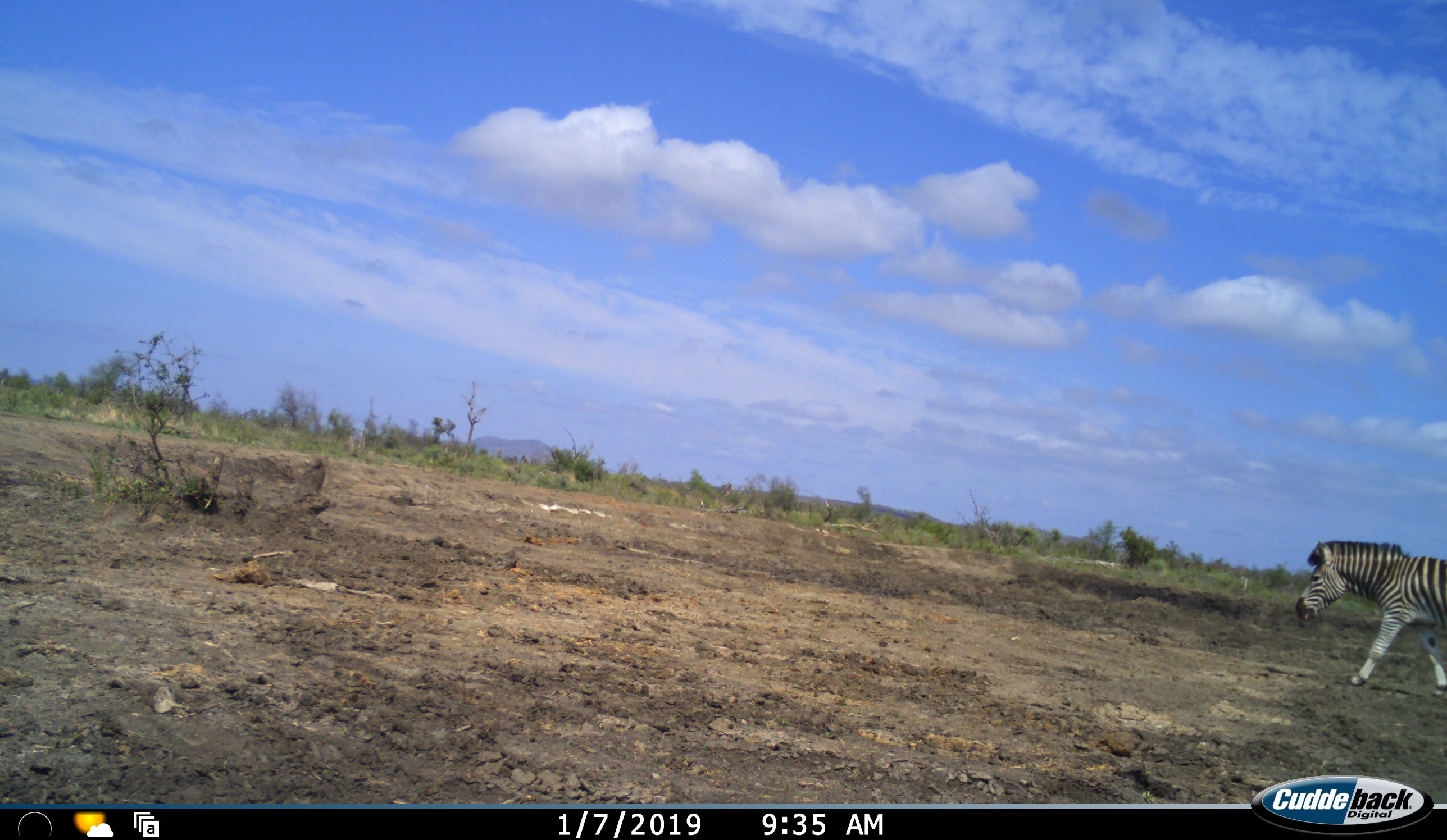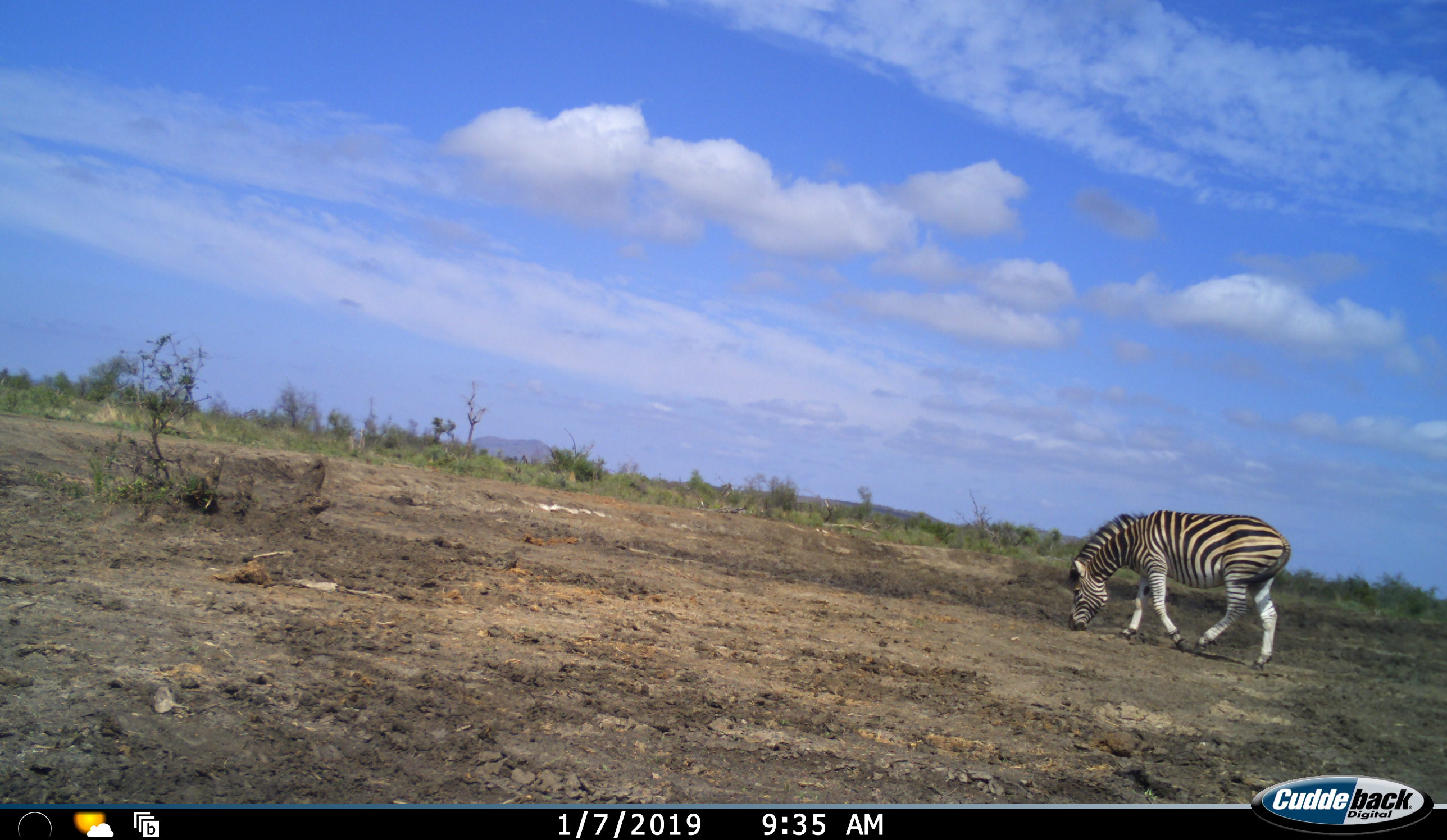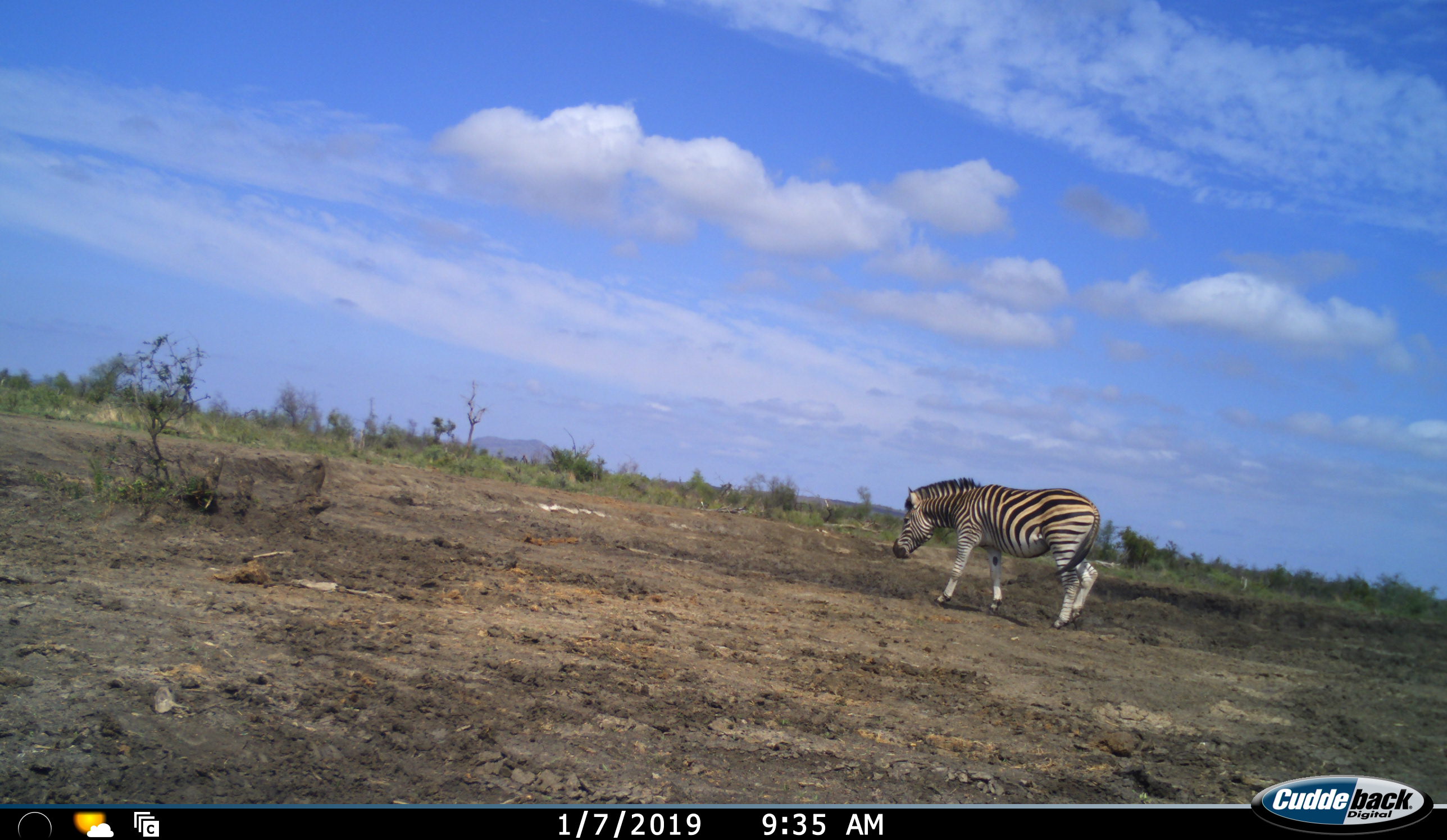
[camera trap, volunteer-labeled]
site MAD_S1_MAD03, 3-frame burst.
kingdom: Animalia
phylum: Chordata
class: Mammalia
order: Perissodactyla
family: Equidae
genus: Equus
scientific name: Equus quagga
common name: plains zebra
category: zebraplains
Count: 1.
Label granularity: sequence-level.